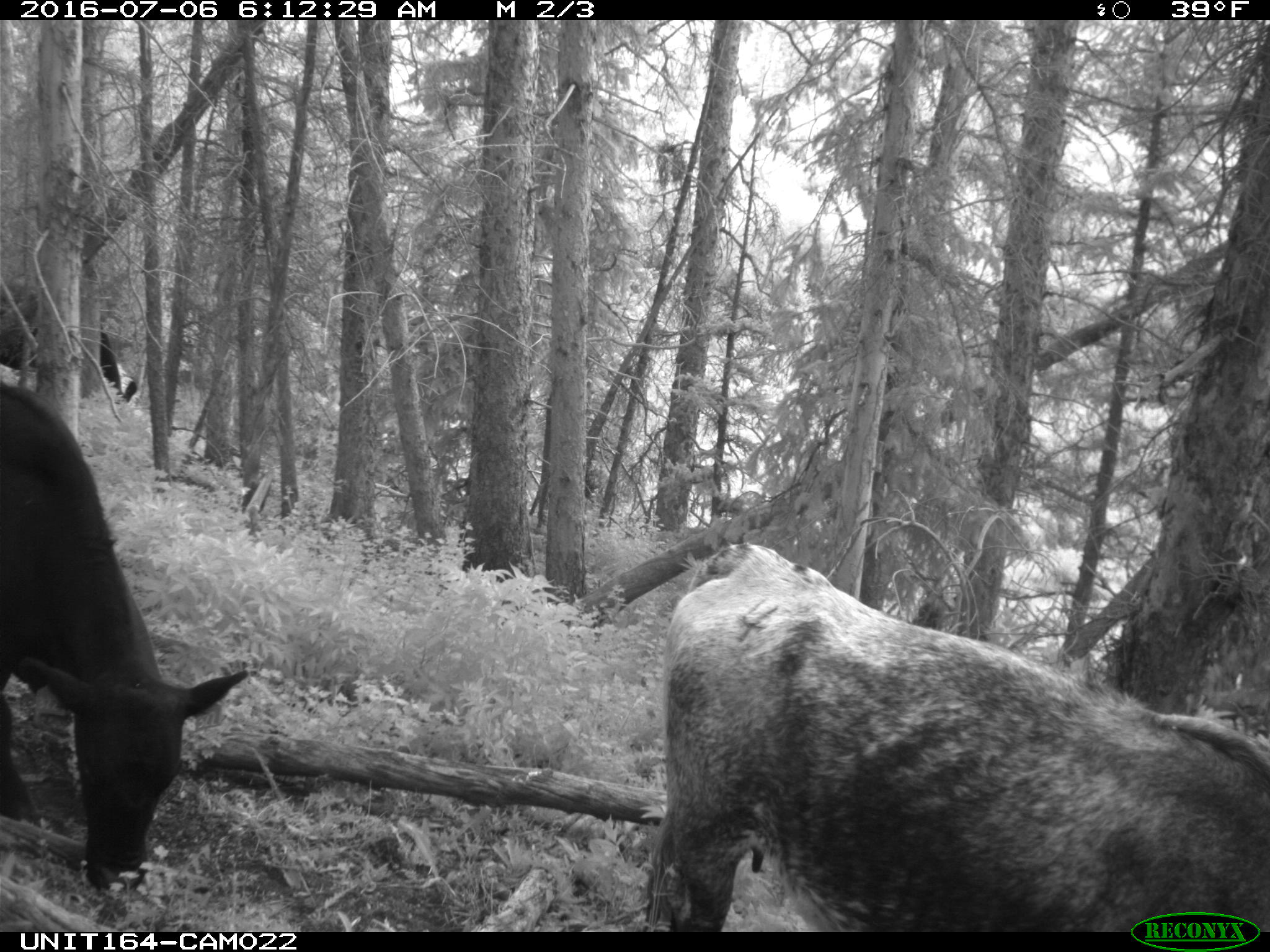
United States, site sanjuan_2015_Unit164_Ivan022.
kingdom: Animalia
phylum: Chordata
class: Mammalia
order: Artiodactyla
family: Bovidae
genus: Bos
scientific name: Bos taurus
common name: domestic cow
Bos taurus (domestic cow).